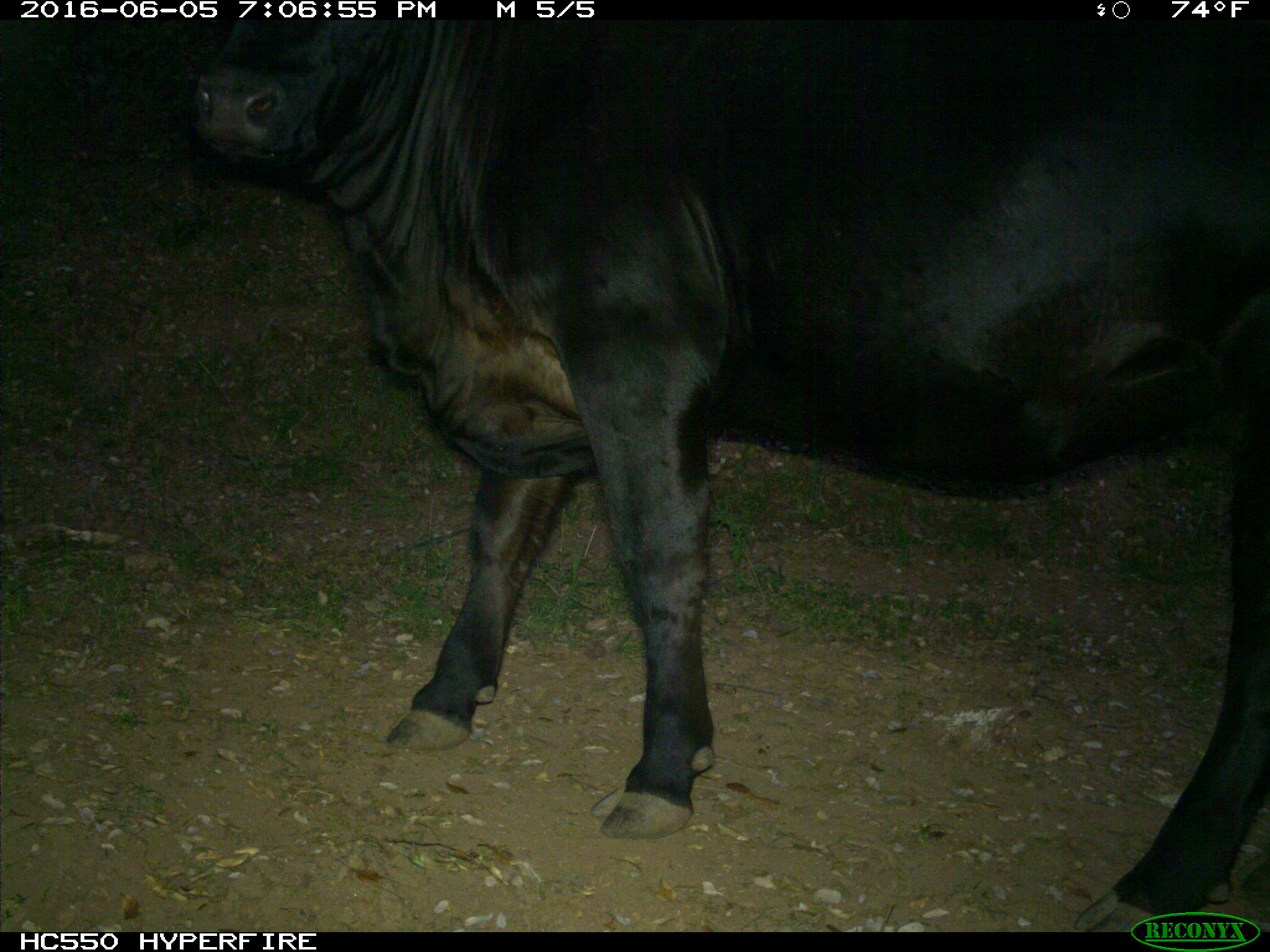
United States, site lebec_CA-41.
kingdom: Animalia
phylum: Chordata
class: Mammalia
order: Artiodactyla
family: Bovidae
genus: Bos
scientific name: Bos taurus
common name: domestic cow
Bos taurus (domestic cow).